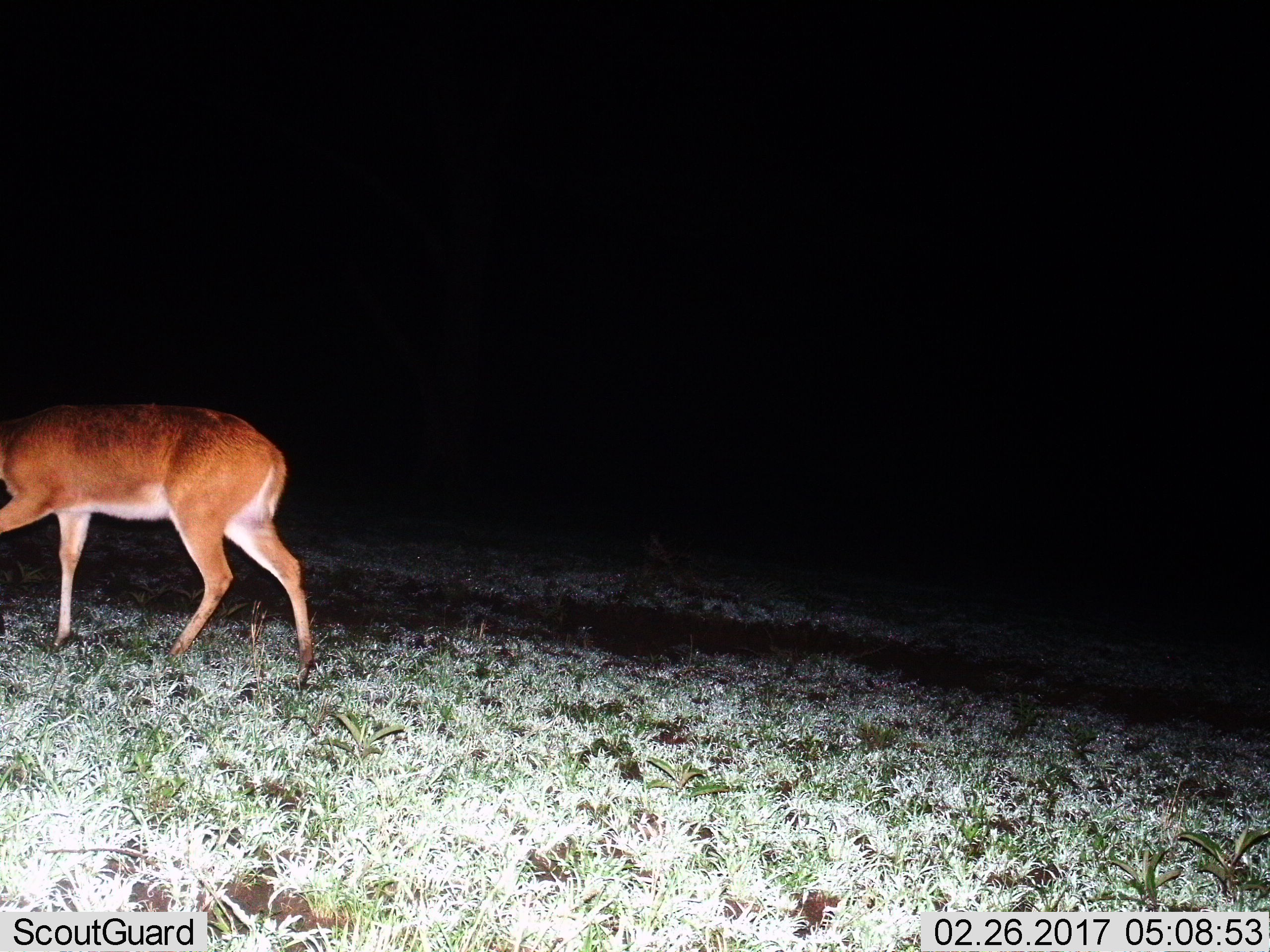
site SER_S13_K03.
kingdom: Animalia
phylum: Chordata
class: Mammalia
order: Artiodactyla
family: Bovidae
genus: Redunca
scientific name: Redunca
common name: reedbuck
Reedbuck (Redunca), count 1. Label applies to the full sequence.